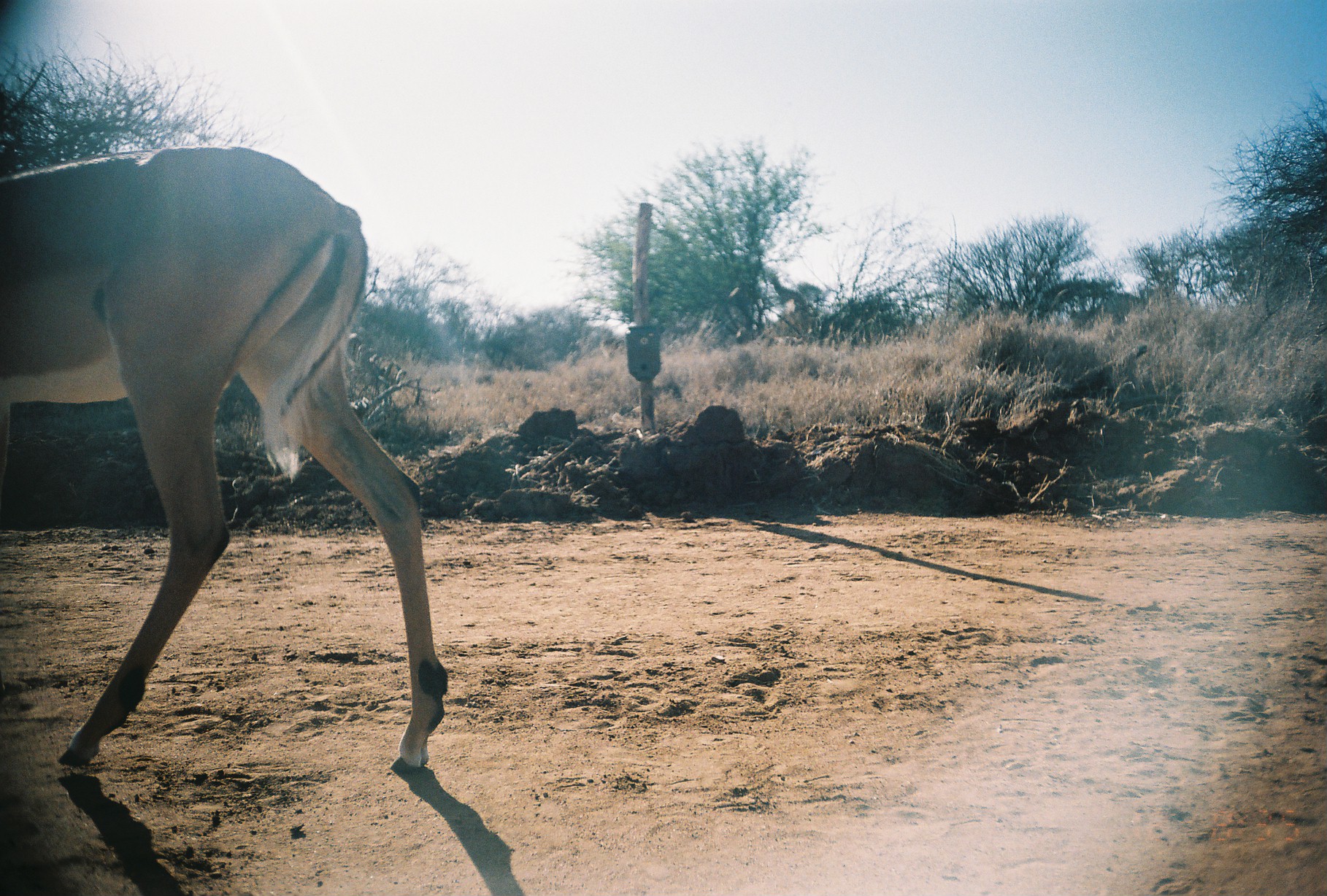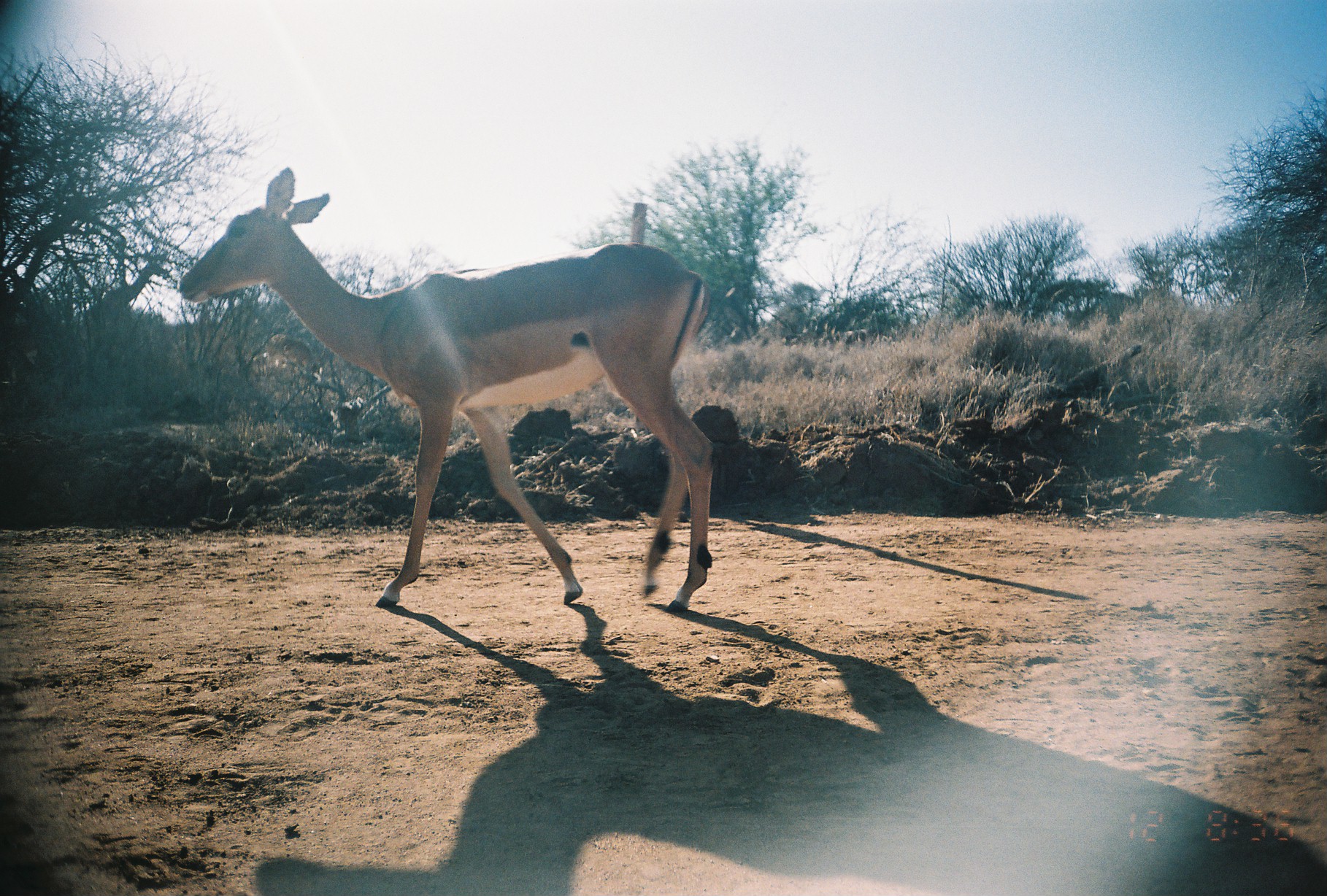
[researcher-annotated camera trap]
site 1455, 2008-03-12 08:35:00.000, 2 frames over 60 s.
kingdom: Animalia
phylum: Chordata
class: Mammalia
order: Artiodactyla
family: Bovidae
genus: Aepyceros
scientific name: Aepyceros melampus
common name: impala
Aepyceros melampus (impala), count 1.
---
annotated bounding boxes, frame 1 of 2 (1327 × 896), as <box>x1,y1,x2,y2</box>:
aepyceros melampus: <box>0,145,449,774</box>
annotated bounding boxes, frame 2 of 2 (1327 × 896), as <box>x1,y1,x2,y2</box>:
aepyceros melampus: <box>175,167,718,612</box>